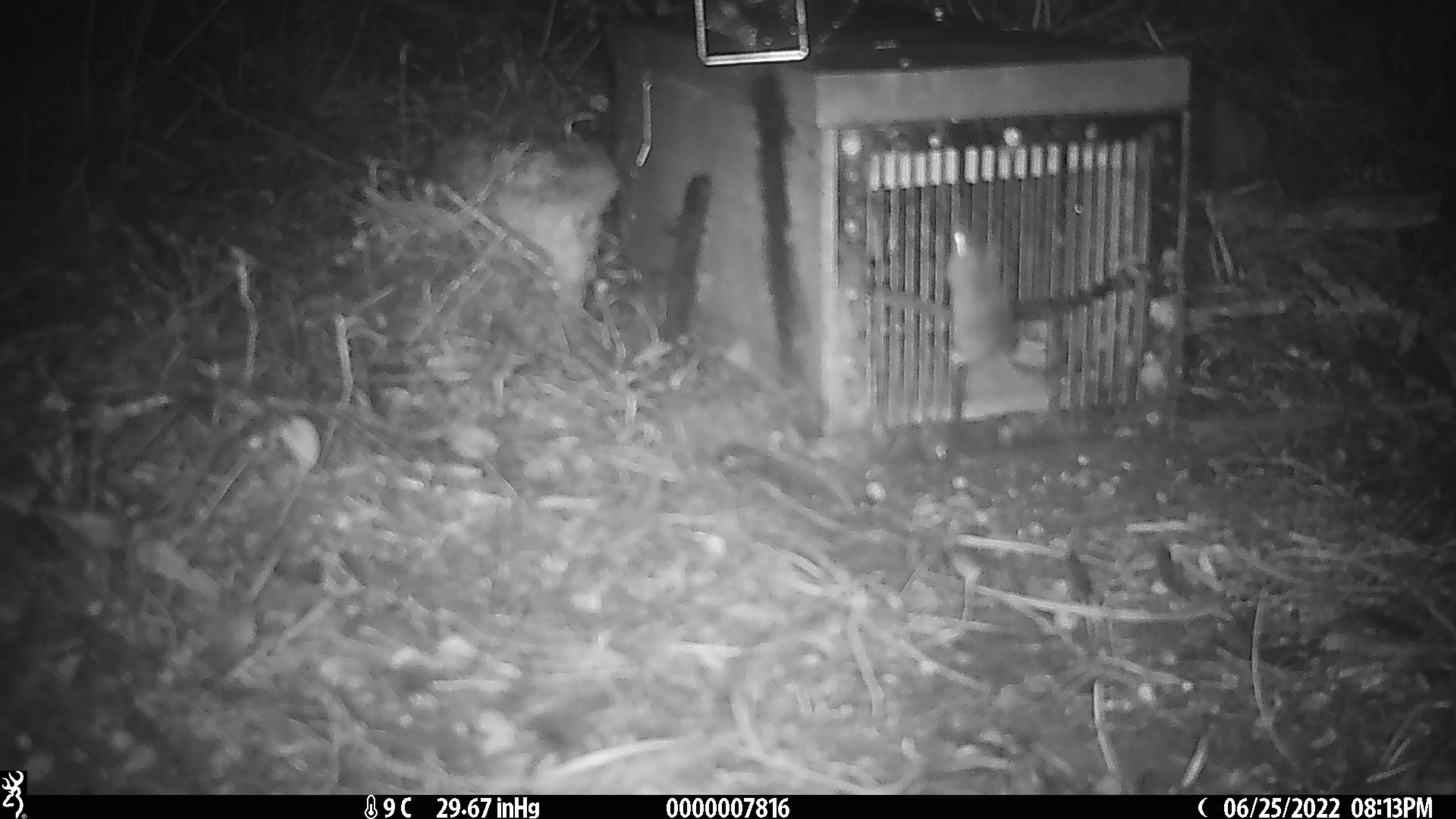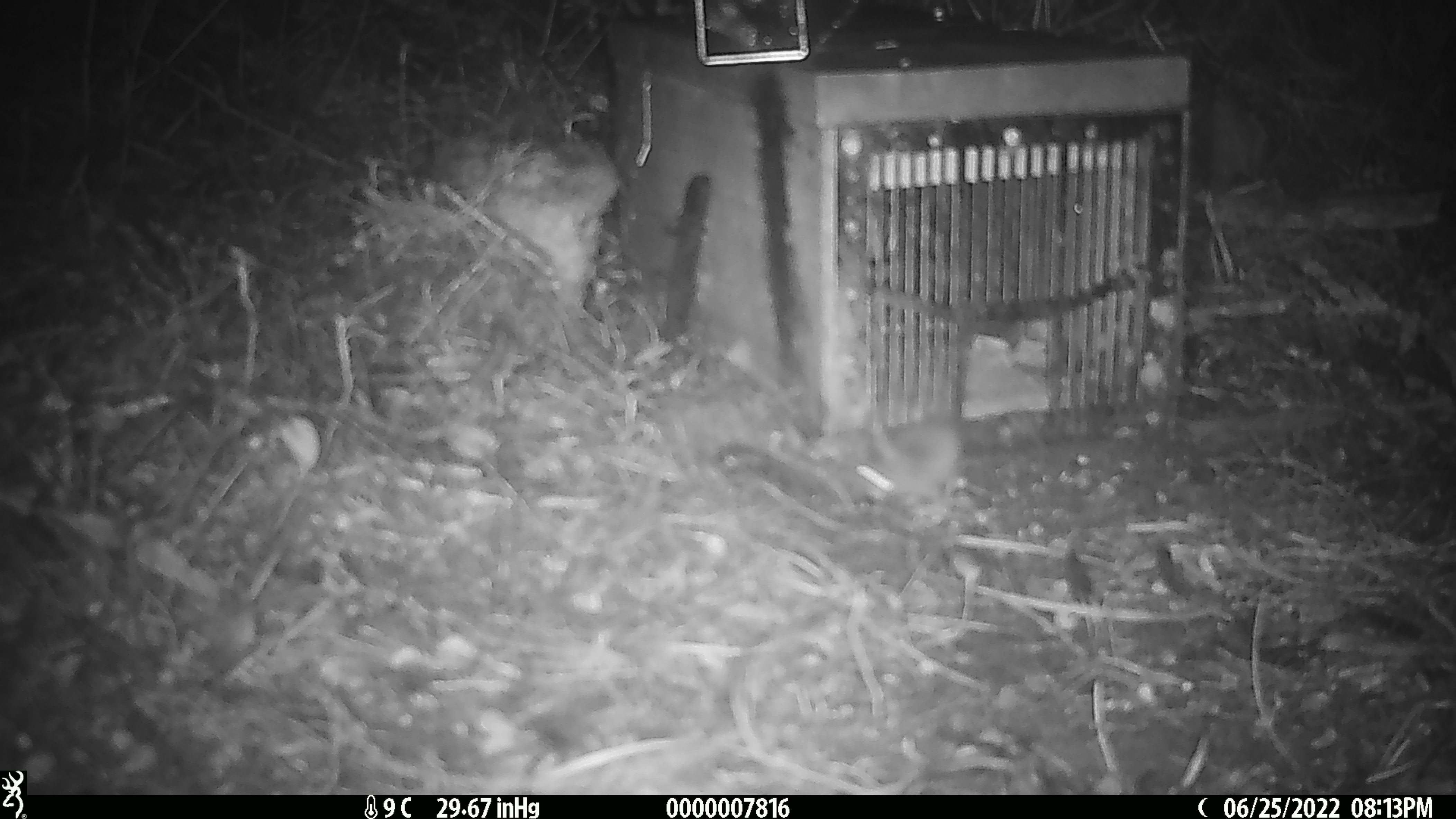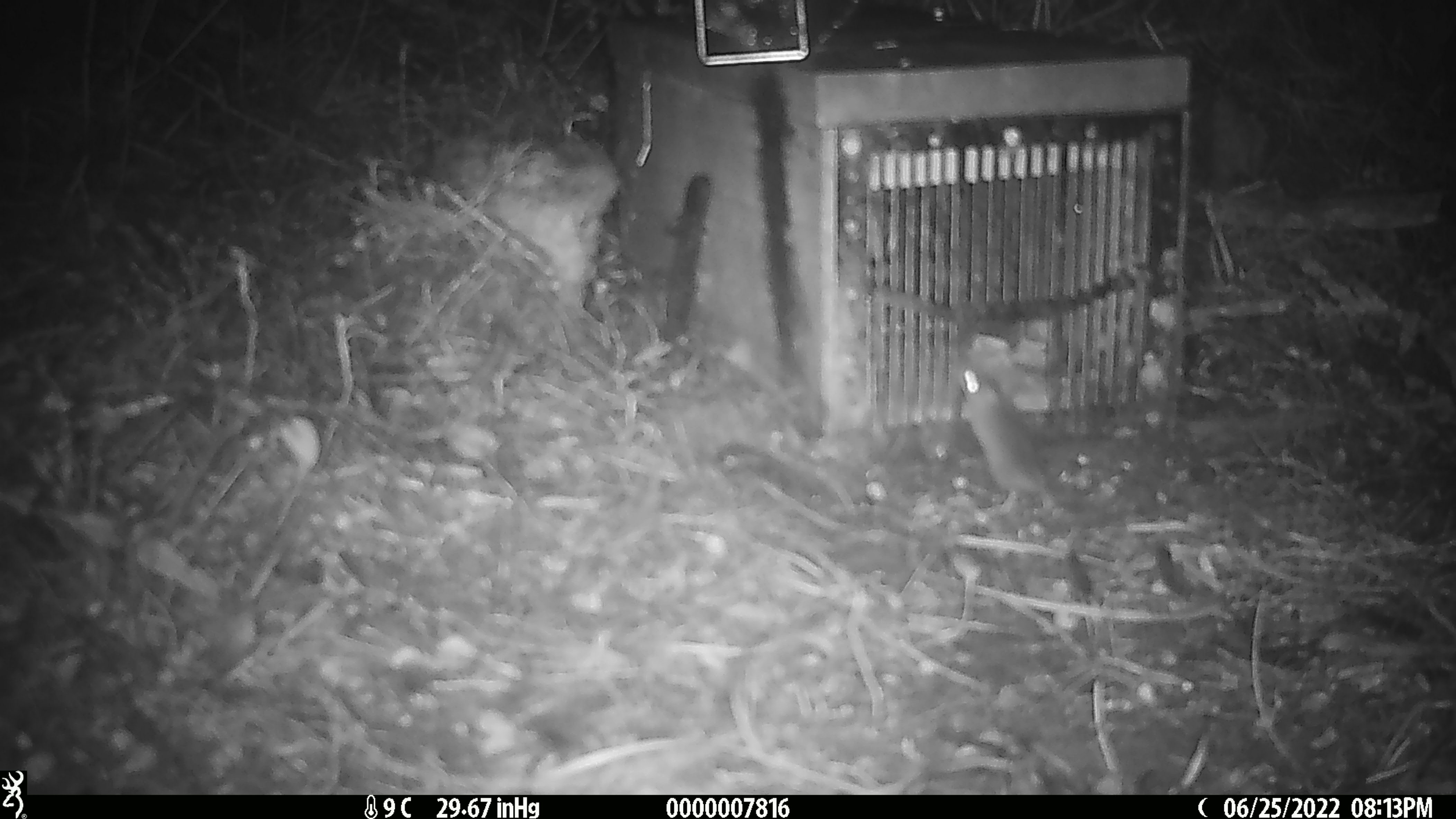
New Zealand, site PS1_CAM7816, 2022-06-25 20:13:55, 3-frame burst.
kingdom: Animalia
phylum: Chordata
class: Mammalia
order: Rodentia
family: Muridae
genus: Mus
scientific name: Mus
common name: mouse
Mouse (Mus).